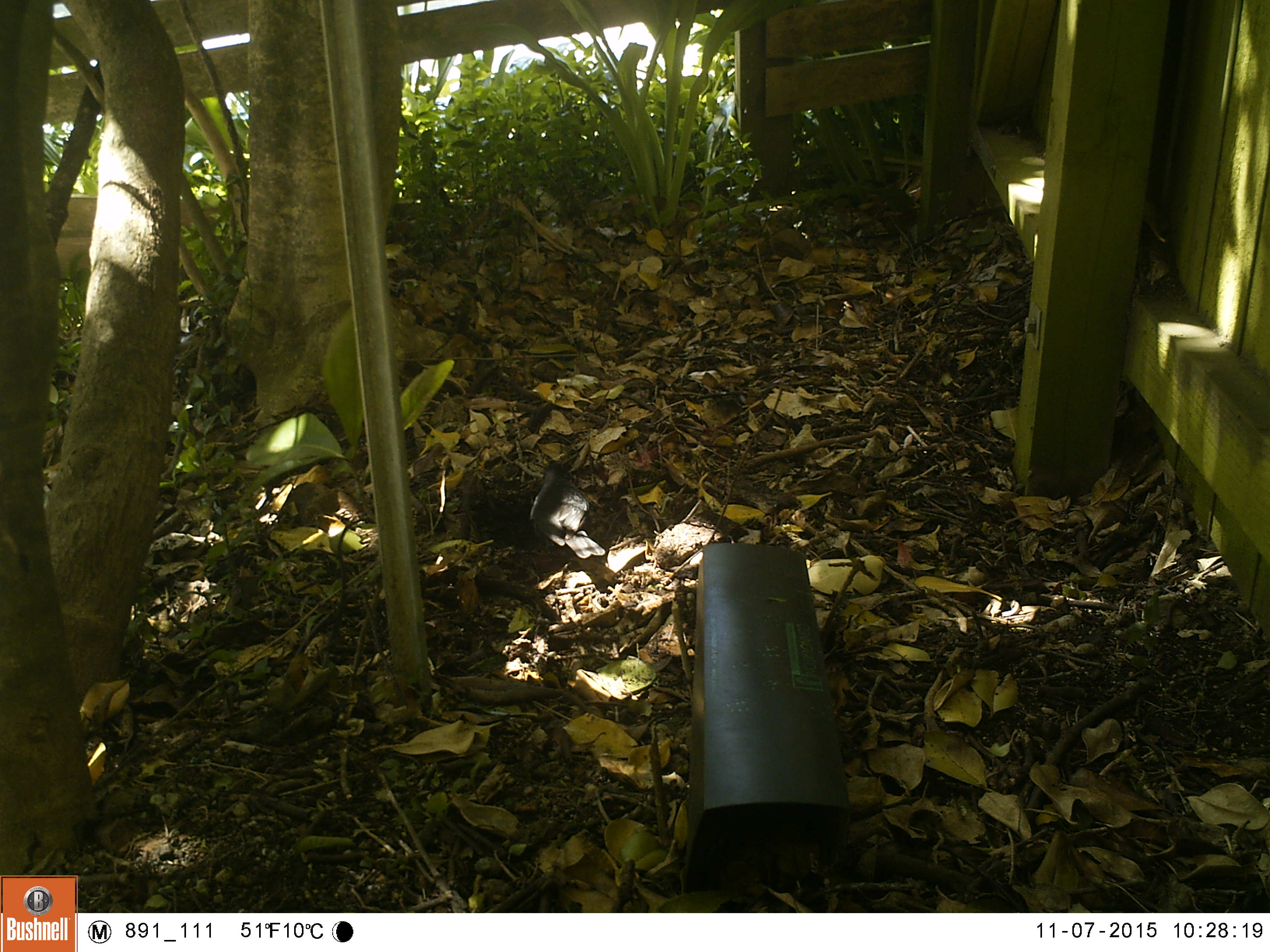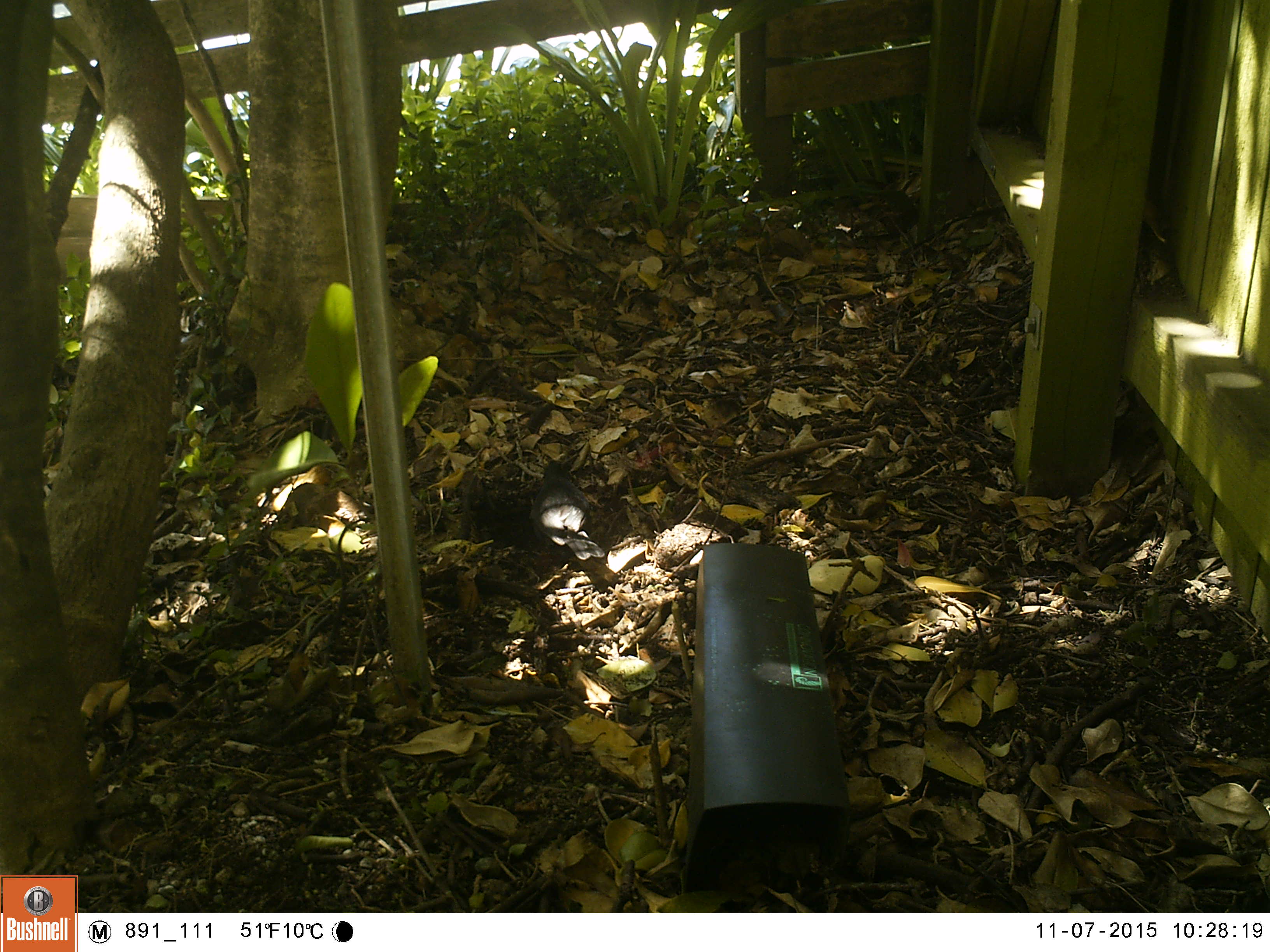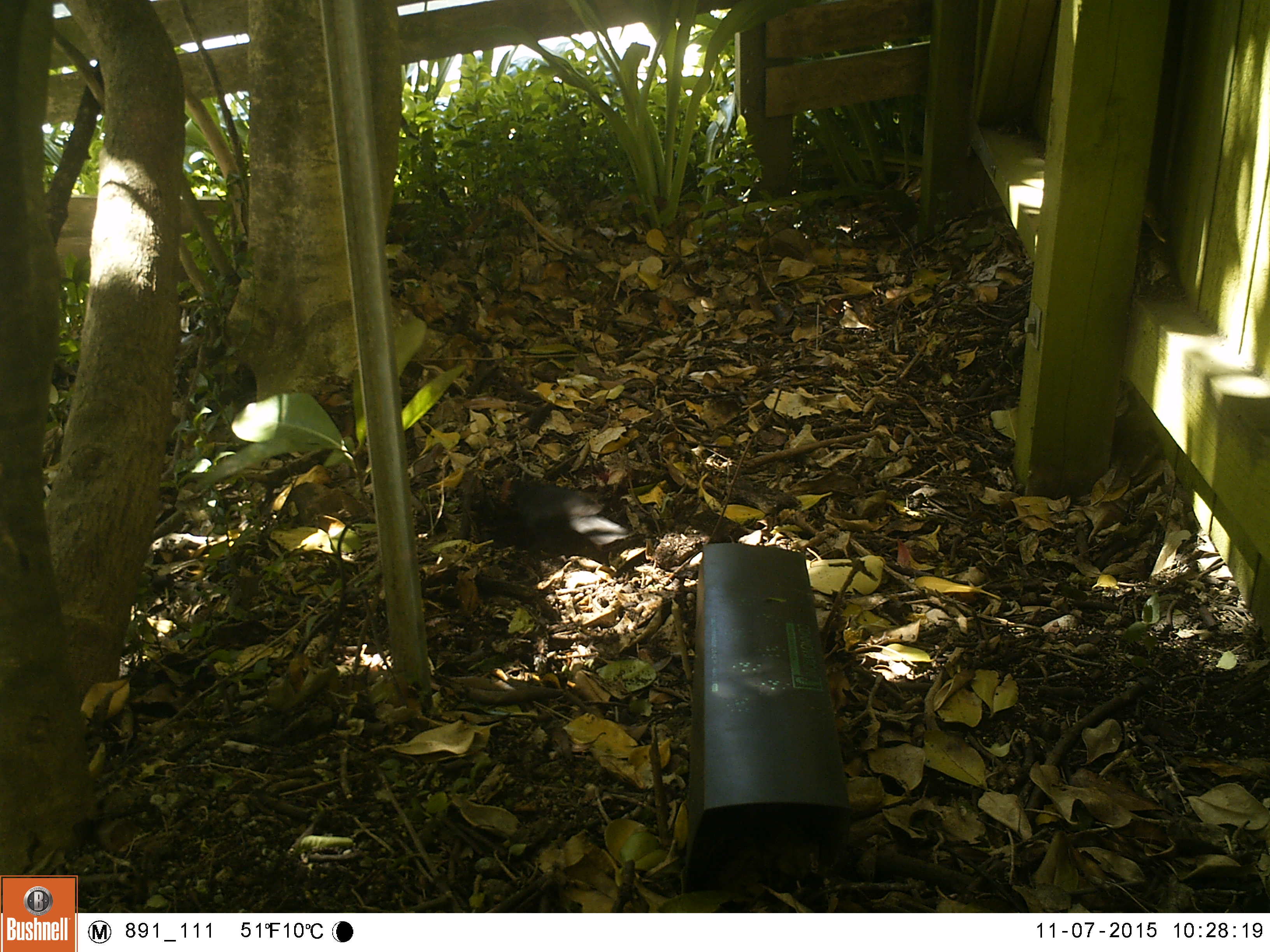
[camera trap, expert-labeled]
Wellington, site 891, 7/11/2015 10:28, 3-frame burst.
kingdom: Animalia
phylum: Chordata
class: Aves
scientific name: Aves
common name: bird